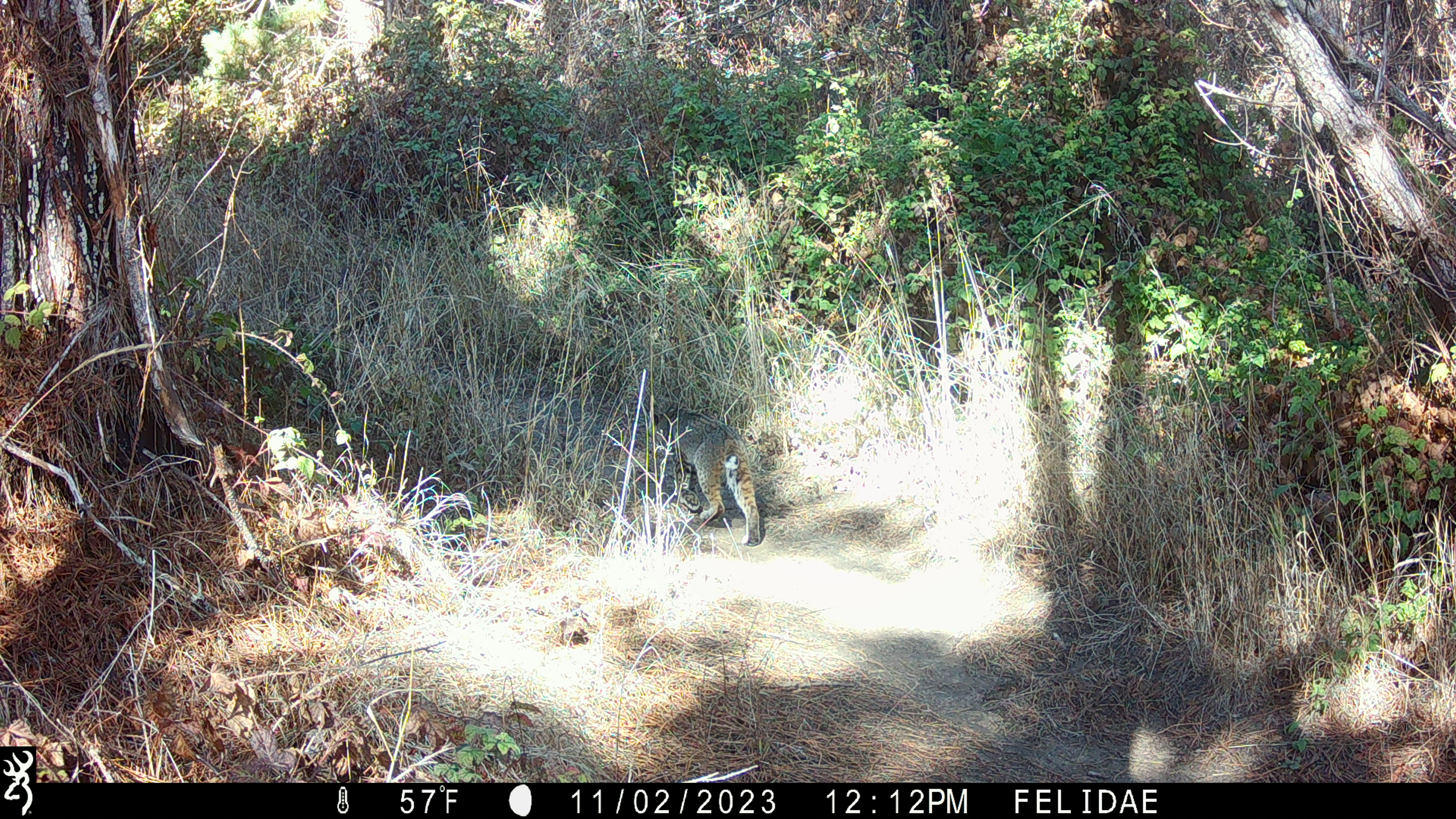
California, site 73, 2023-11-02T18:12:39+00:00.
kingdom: Animalia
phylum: Chordata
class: Mammalia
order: Carnivora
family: Felidae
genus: Lynx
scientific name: Lynx rufus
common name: bobcat